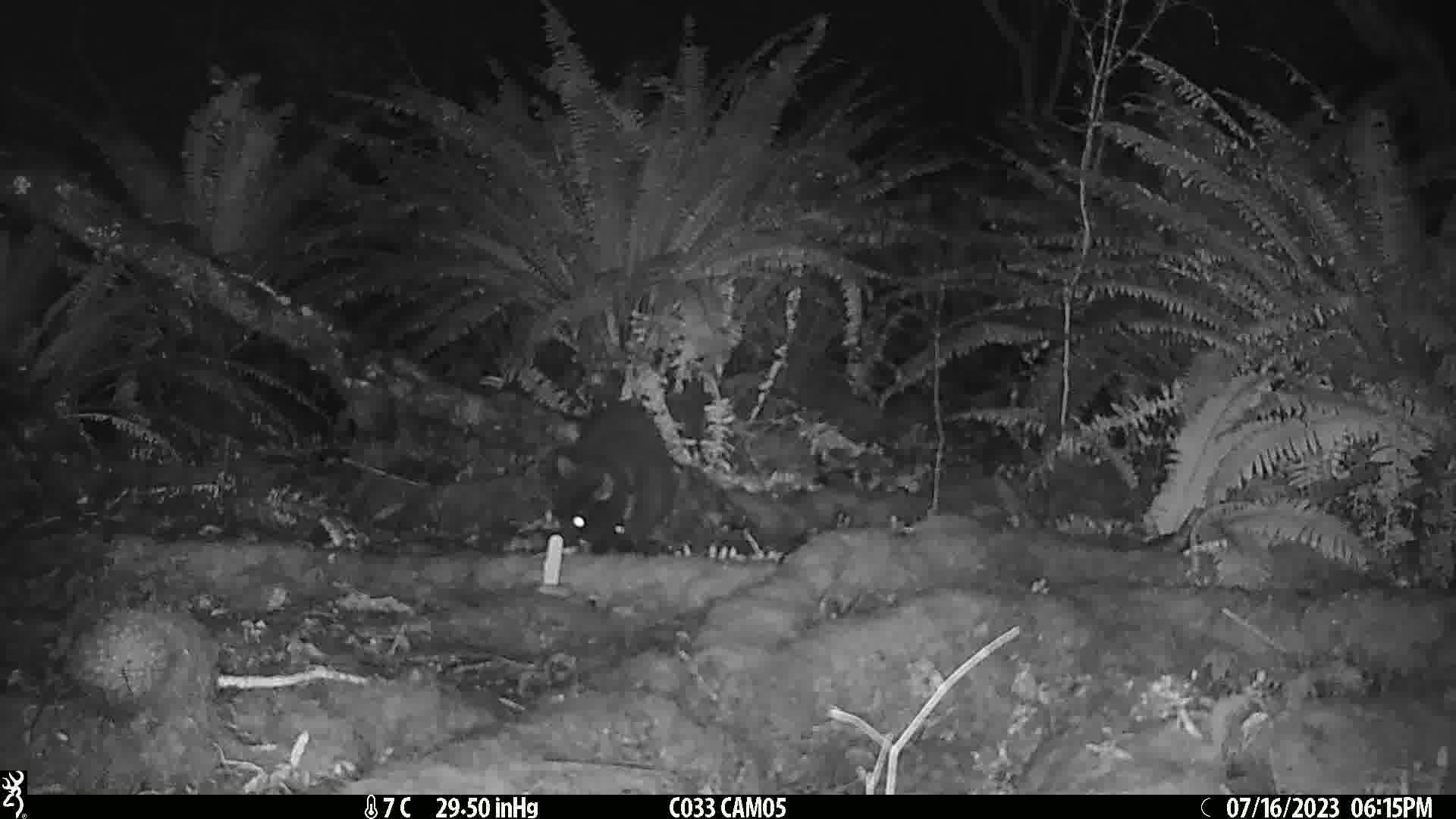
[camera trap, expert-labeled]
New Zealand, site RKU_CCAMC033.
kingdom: Animalia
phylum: Chordata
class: Mammalia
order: Carnivora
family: Felidae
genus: Felis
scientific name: Felis catus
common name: domestic cat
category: cat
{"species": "cat (domestic cat) (Felis catus)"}